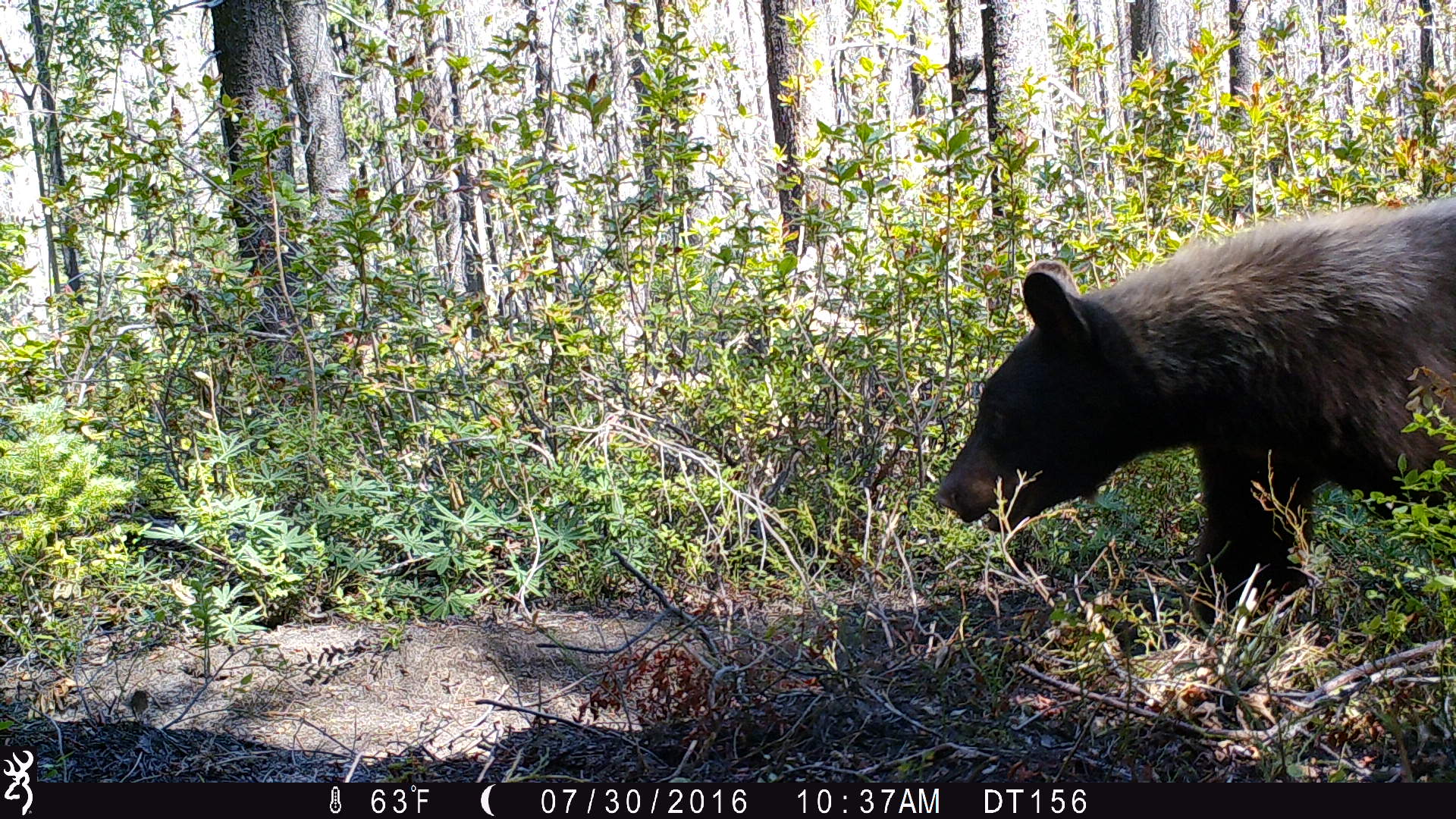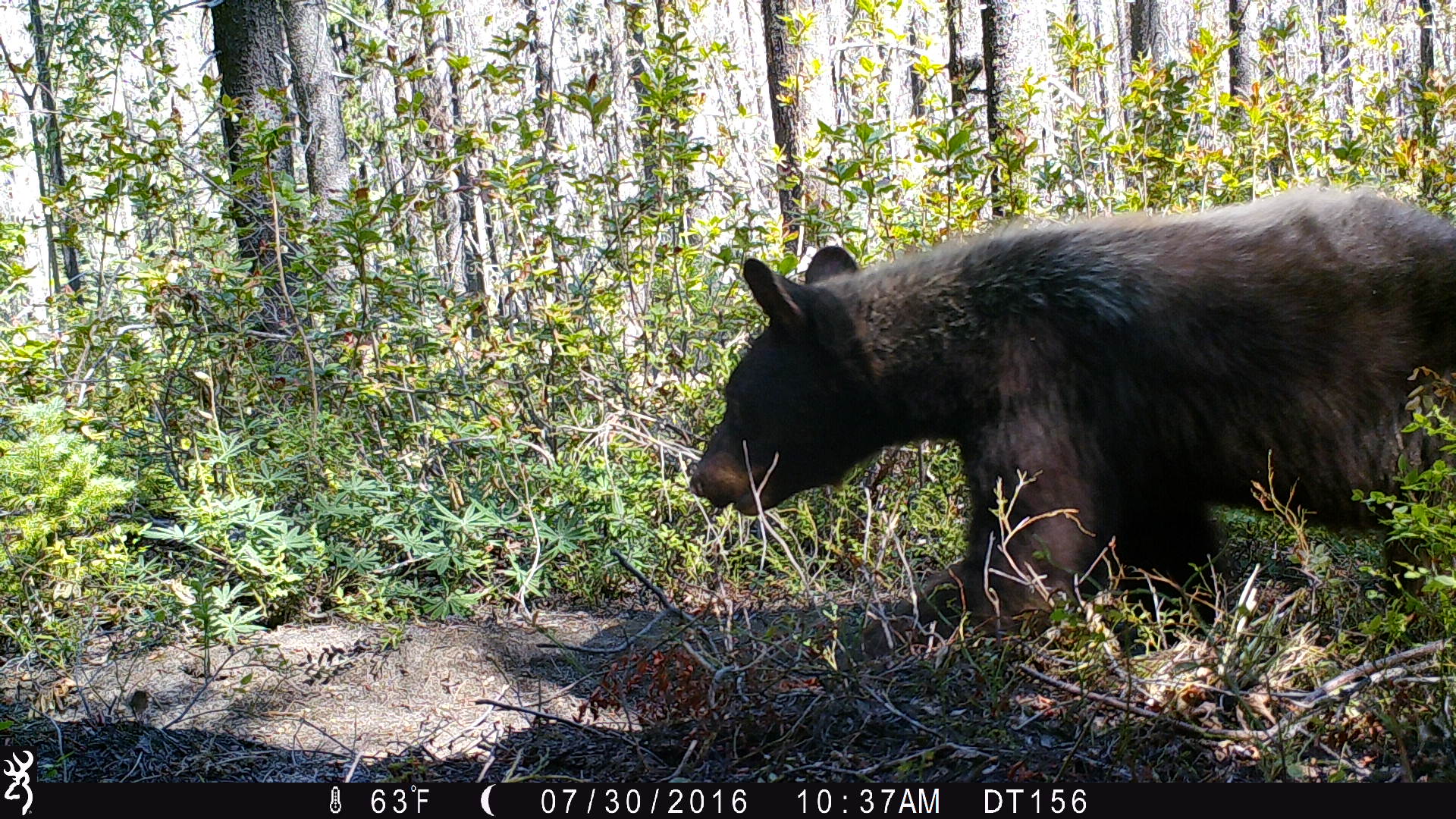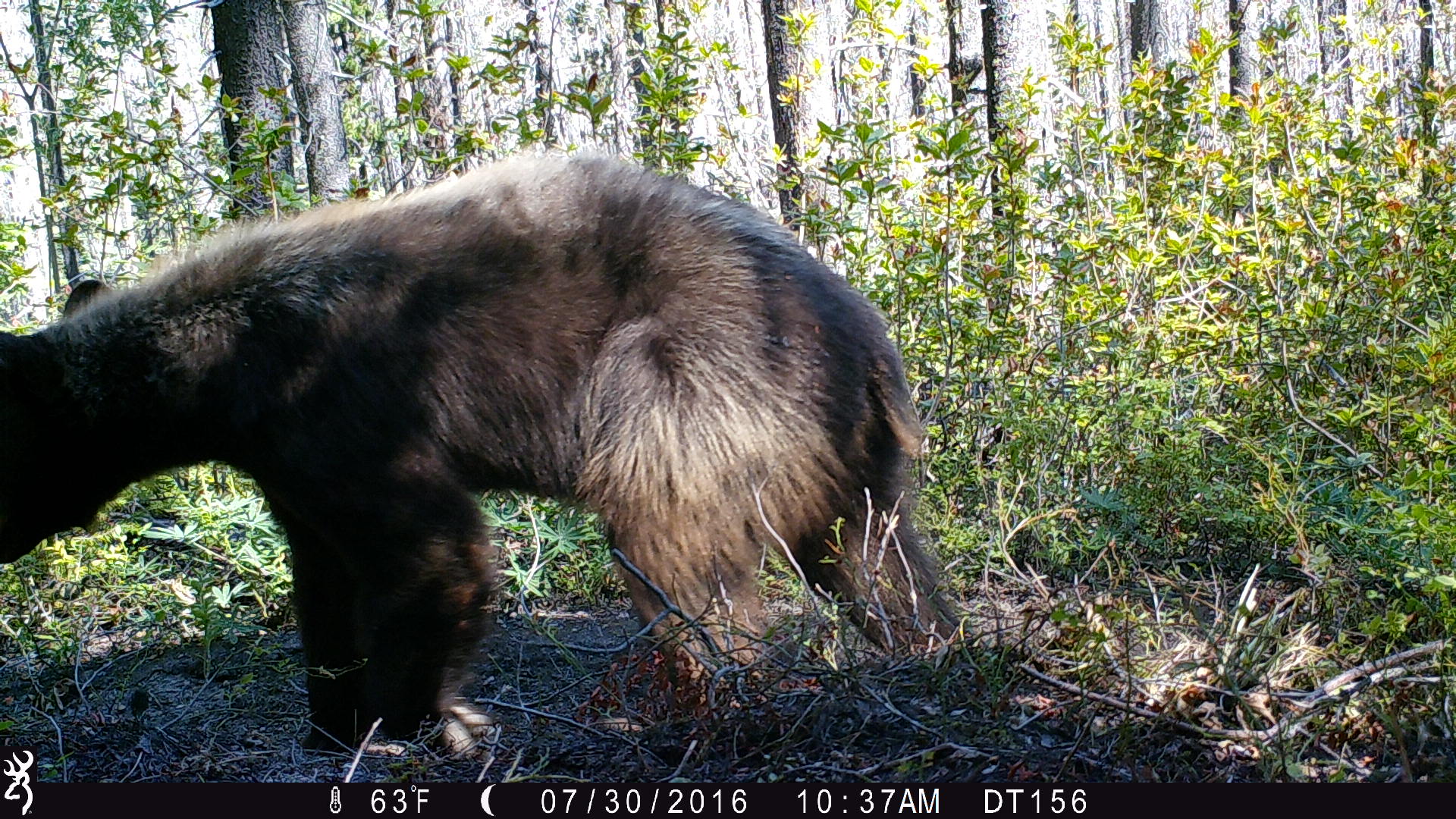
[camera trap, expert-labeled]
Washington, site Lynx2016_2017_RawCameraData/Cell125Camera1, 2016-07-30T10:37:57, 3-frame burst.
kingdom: Animalia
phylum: Chordata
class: Mammalia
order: Carnivora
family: Ursidae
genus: Ursus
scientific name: Ursus americanus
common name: american black bear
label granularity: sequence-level